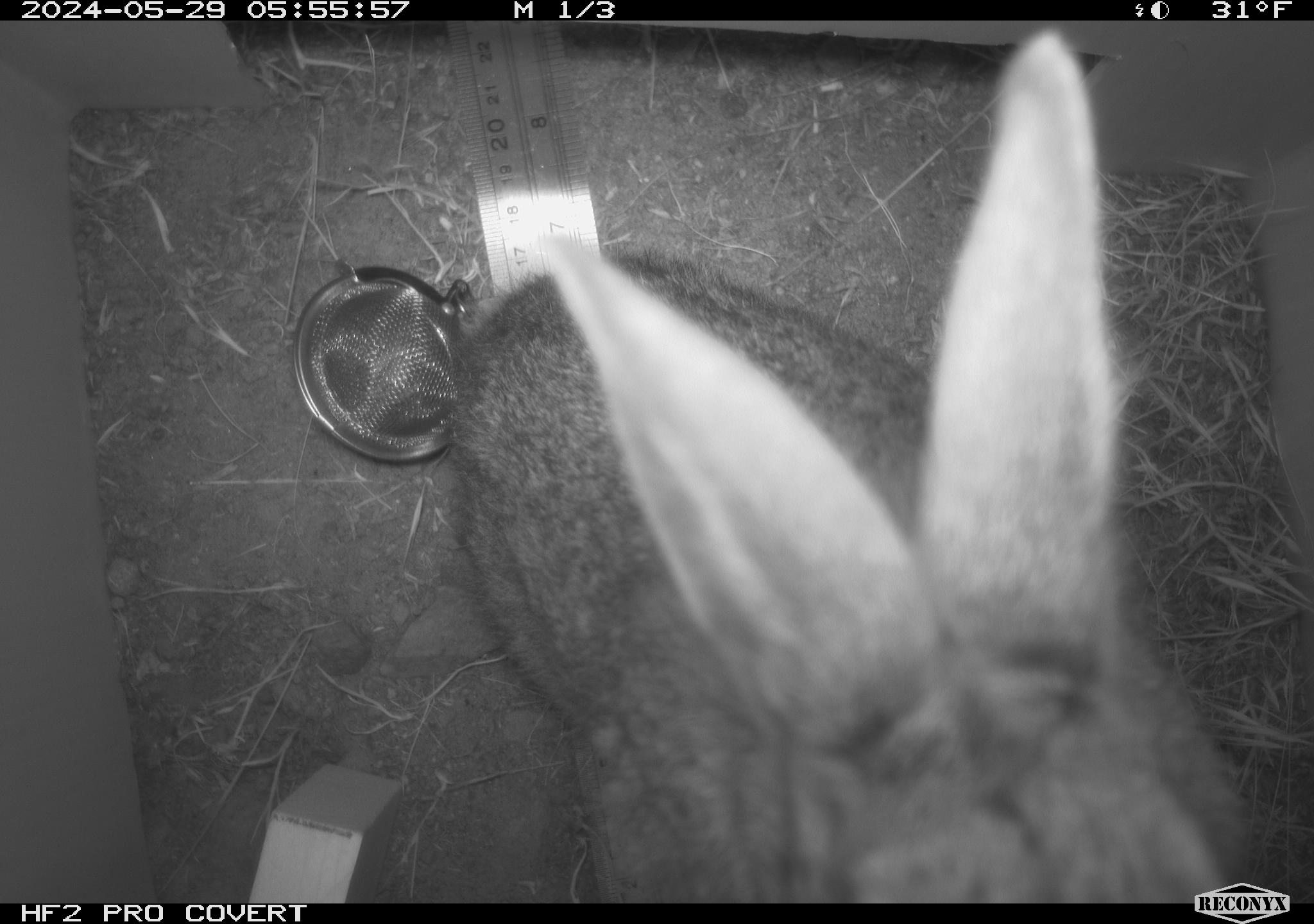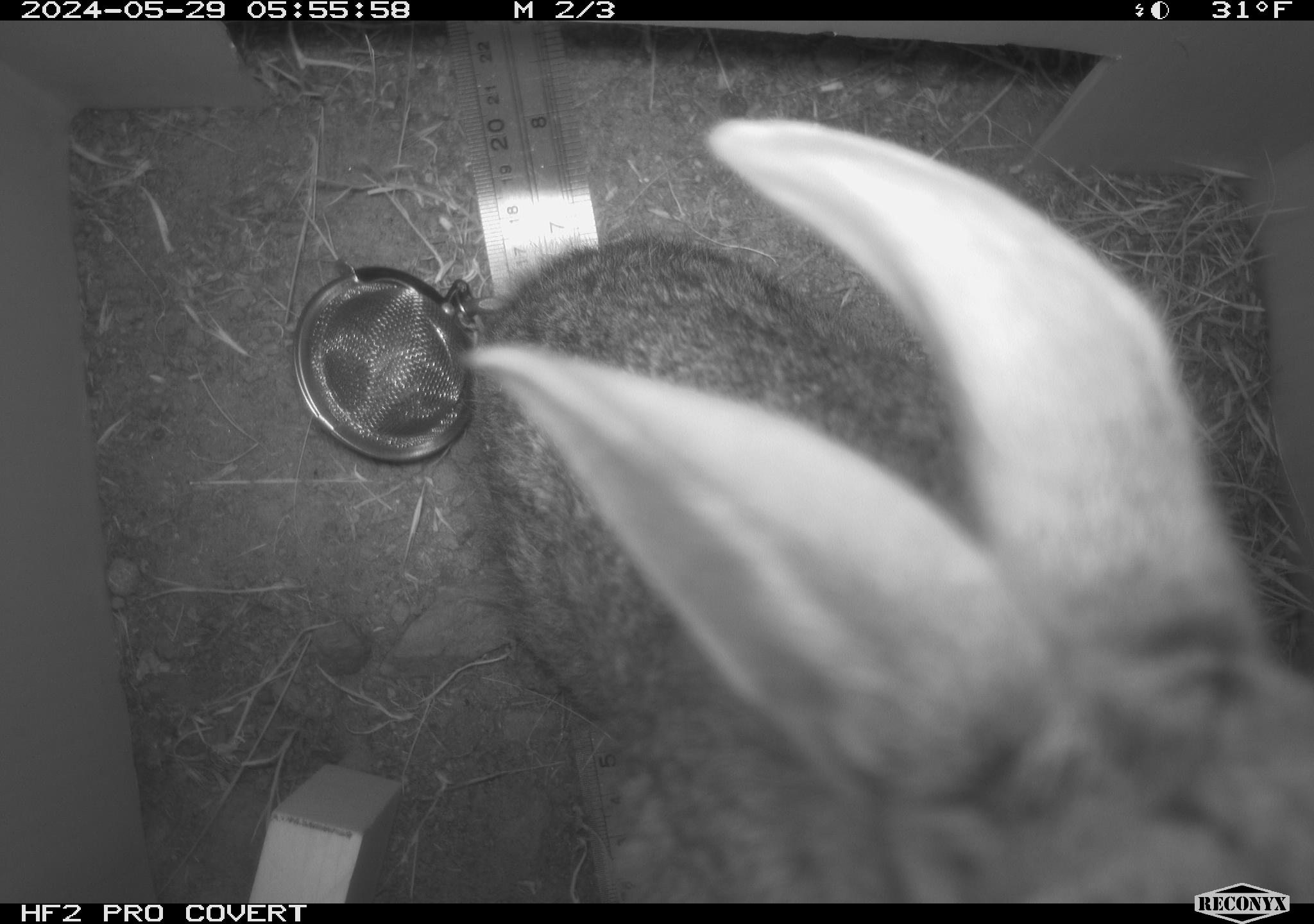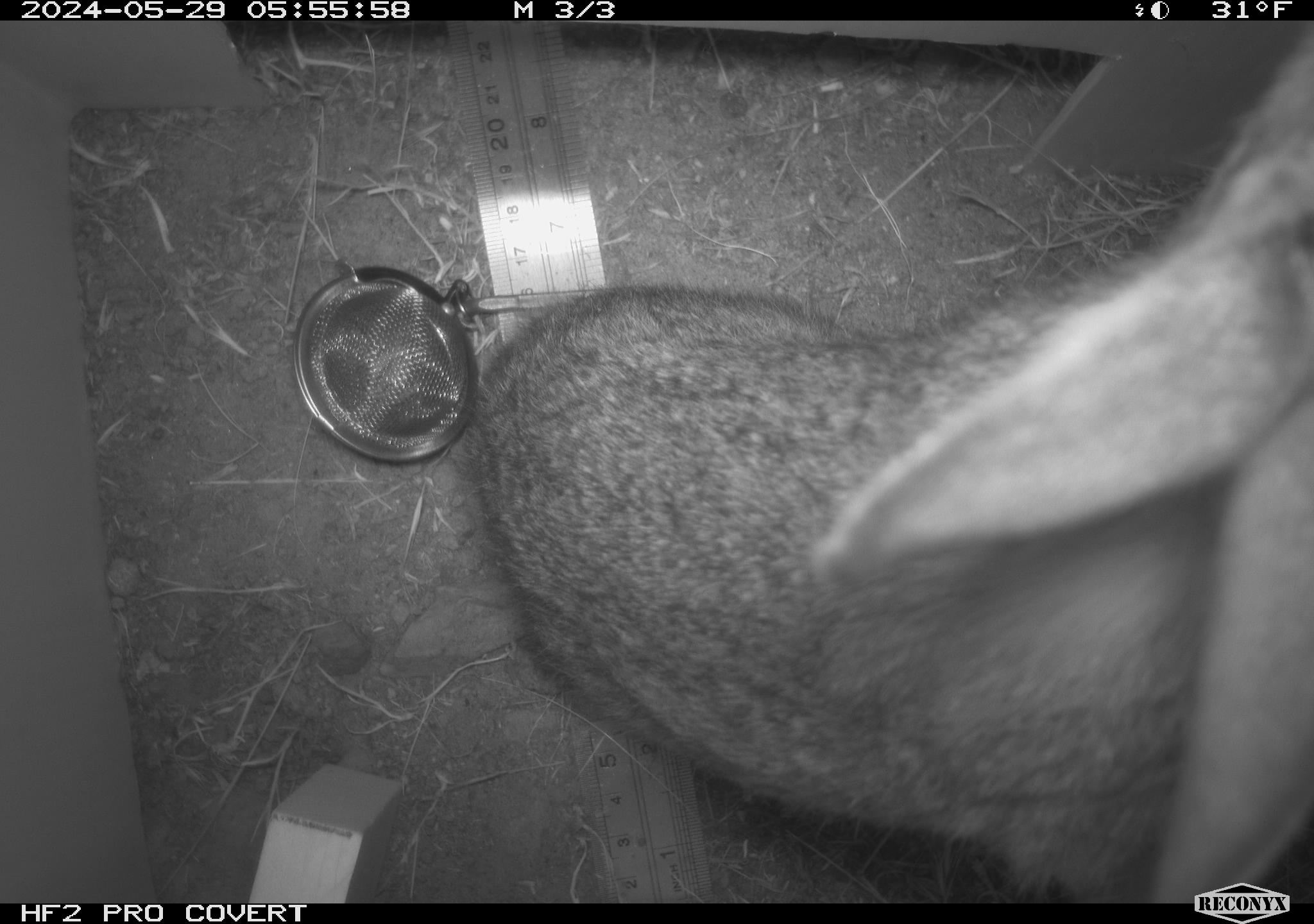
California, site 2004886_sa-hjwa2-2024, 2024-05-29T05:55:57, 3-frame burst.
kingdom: Animalia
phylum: Chordata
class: Mammalia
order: Lagomorpha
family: Leporidae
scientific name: Leporidae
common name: rabbit or hare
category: rabbit and hare family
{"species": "rabbit and hare family (rabbit or hare) (Leporidae)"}